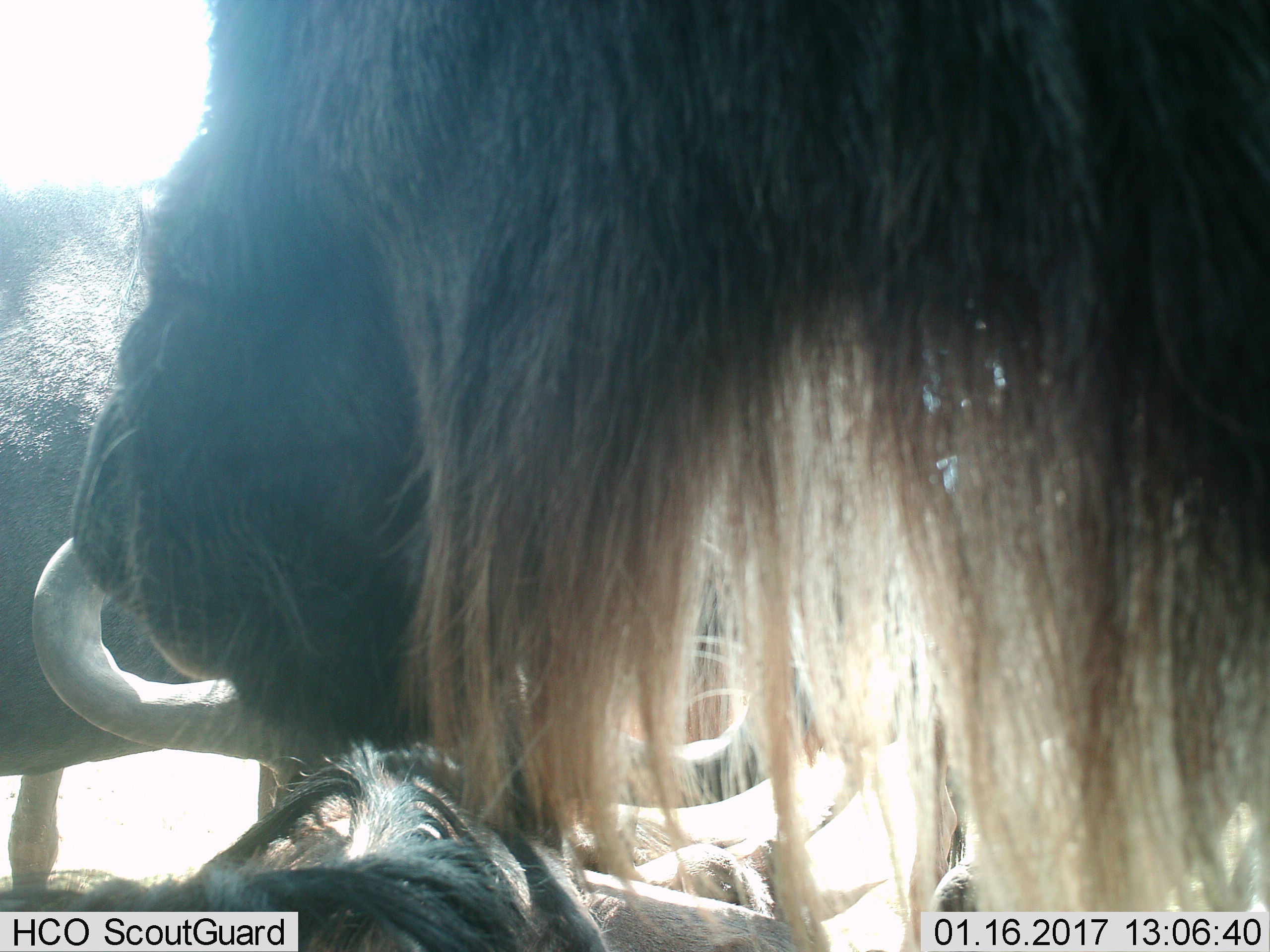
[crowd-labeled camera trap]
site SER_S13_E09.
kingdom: Animalia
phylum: Chordata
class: Mammalia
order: Artiodactyla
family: Bovidae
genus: Connochaetes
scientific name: Connochaetes taurinus taurinus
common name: blue wildebeest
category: wildebeestblue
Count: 3.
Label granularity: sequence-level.